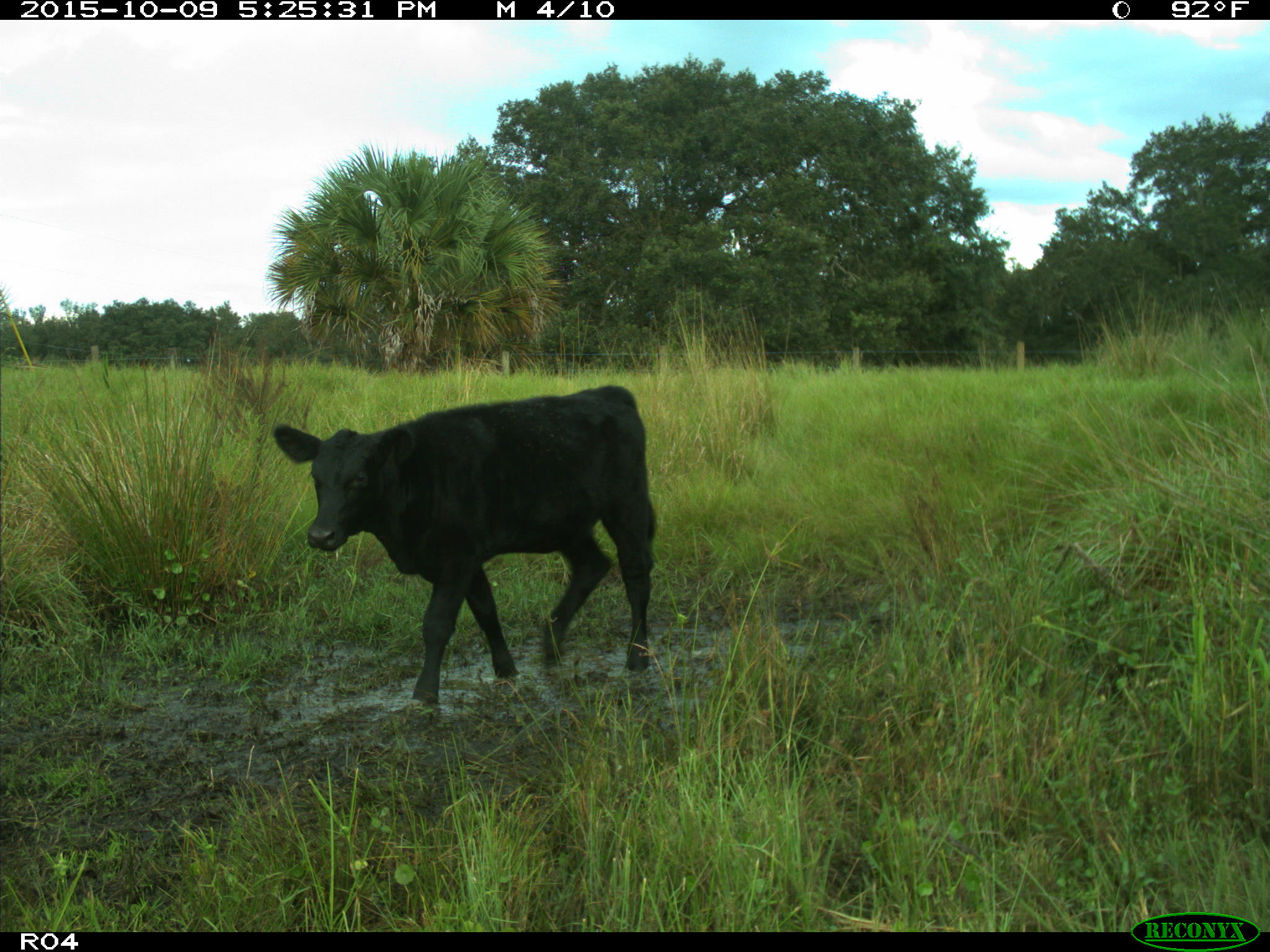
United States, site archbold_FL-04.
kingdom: Animalia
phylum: Chordata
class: Mammalia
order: Artiodactyla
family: Bovidae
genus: Bos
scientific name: Bos taurus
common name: domestic cow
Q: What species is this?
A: Bos taurus (domestic cow).